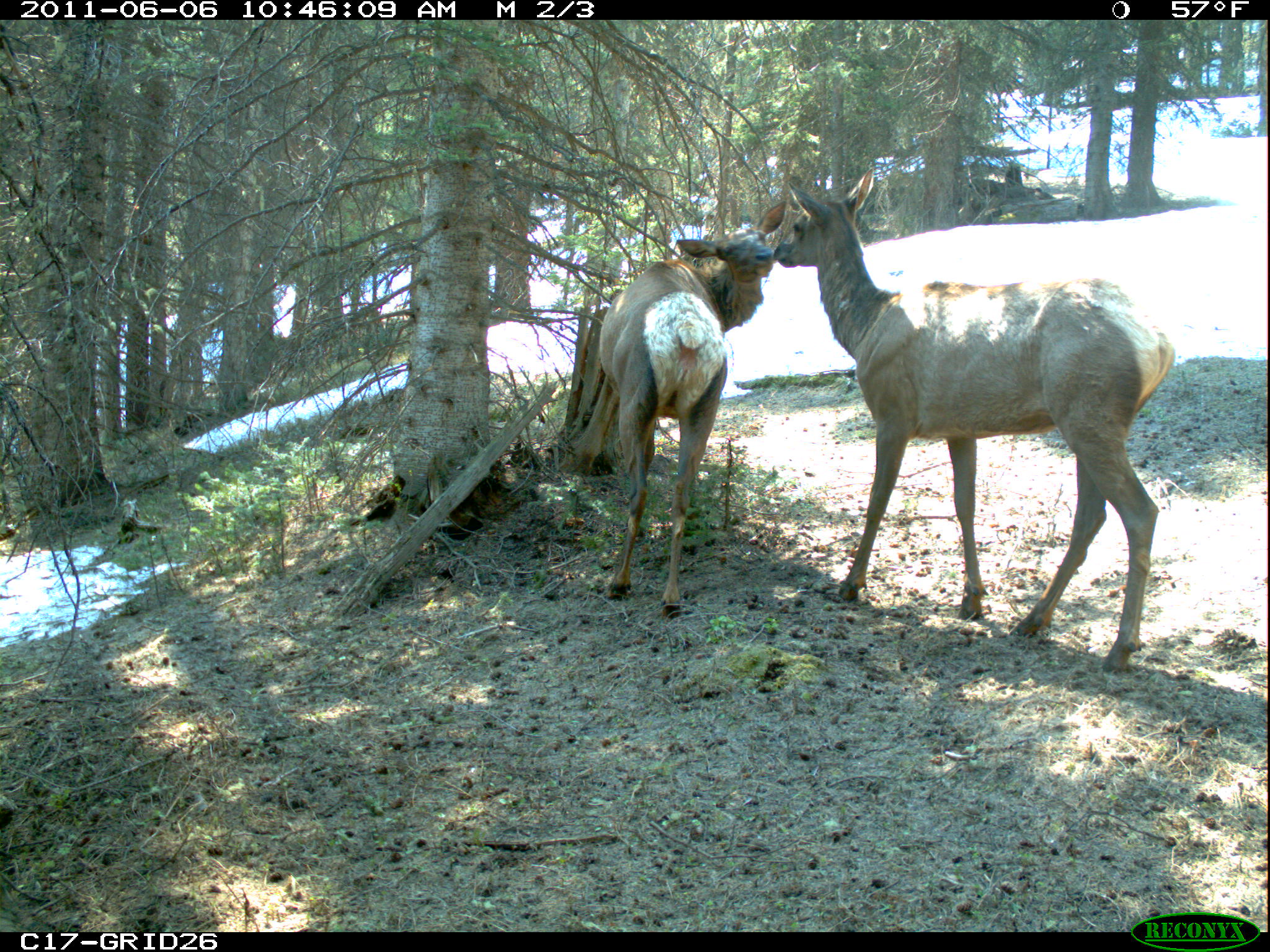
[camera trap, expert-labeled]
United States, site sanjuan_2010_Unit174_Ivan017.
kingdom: Animalia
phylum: Chordata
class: Mammalia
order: Artiodactyla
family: Cervidae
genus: Cervus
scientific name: Cervus elaphus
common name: red deer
Cervus elaphus (red deer).